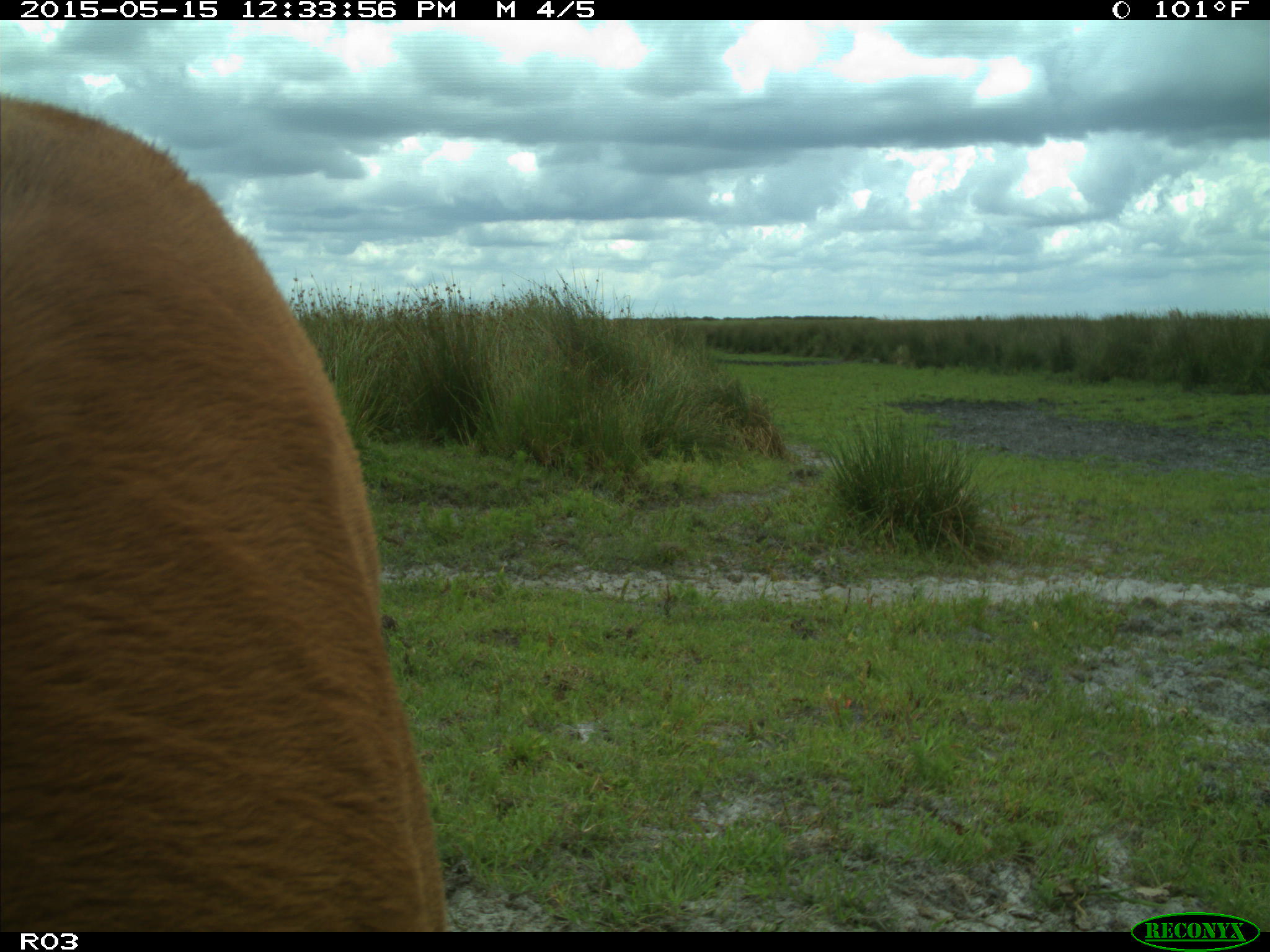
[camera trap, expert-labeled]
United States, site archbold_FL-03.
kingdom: Animalia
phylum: Chordata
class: Mammalia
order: Artiodactyla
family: Bovidae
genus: Bos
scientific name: Bos taurus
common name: domestic cow